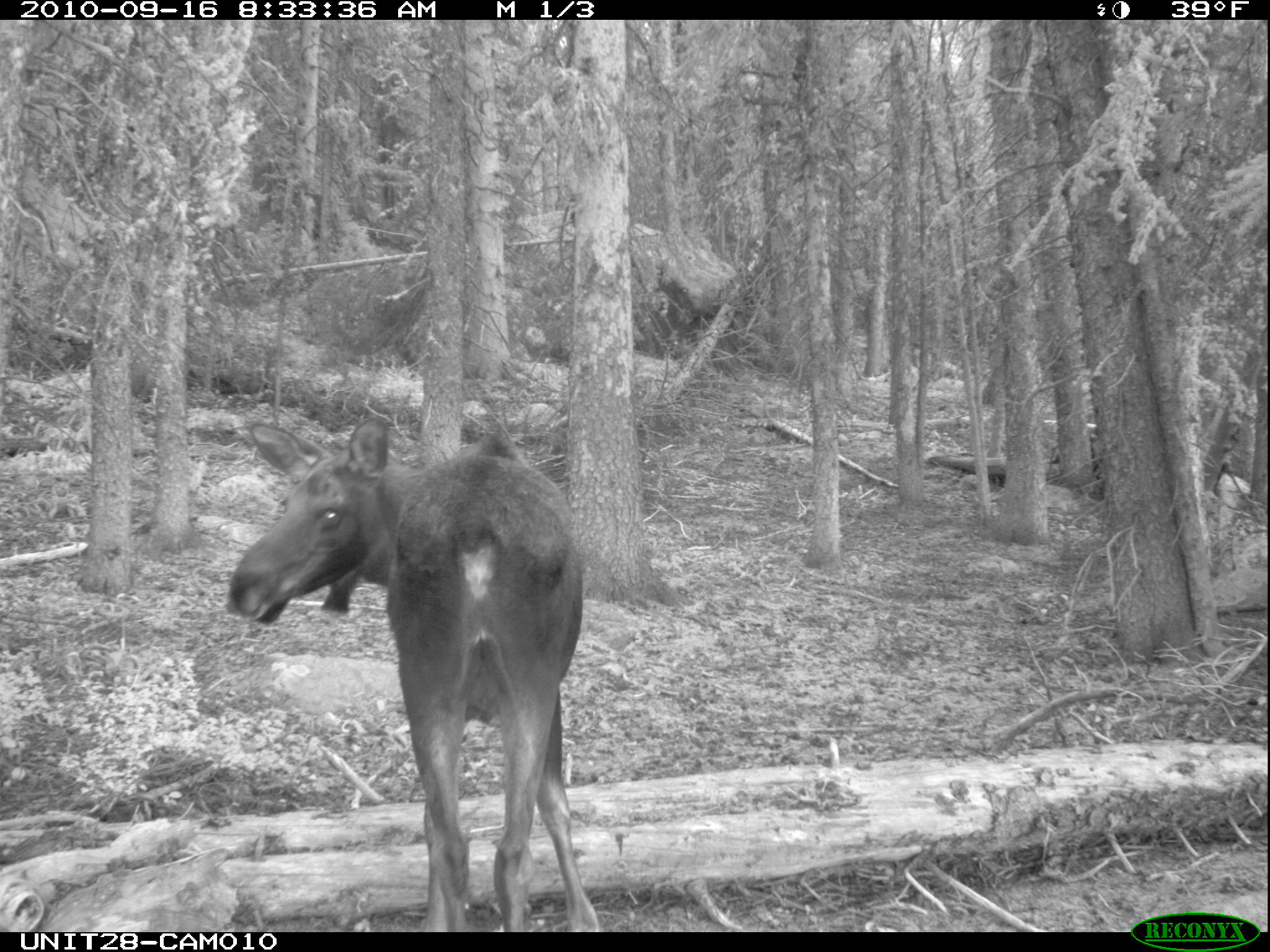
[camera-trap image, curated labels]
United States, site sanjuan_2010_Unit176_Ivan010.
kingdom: Animalia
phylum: Chordata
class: Mammalia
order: Artiodactyla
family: Cervidae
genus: Alces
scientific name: Alces alces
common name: moose